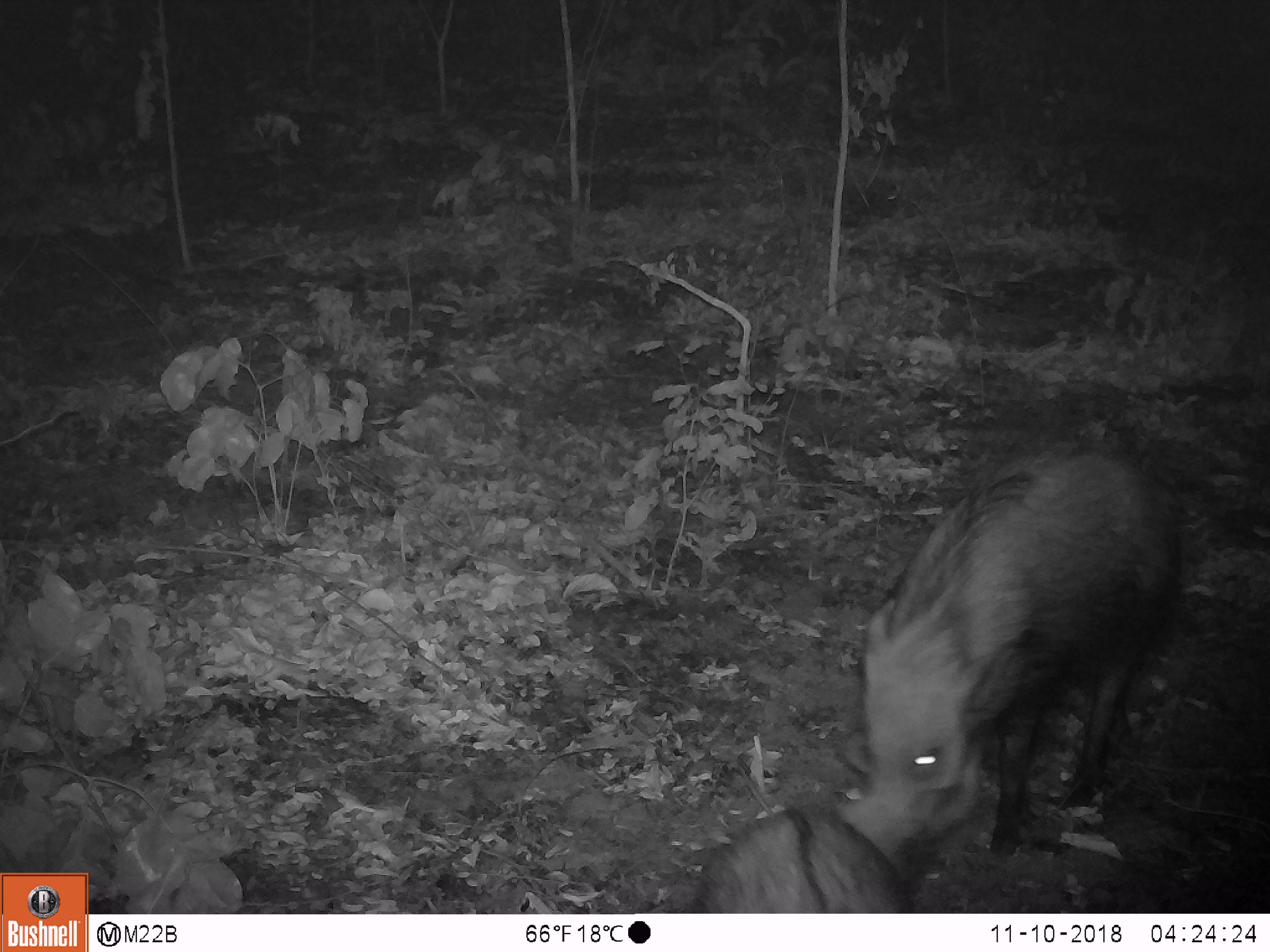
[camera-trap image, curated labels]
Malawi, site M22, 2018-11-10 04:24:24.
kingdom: Animalia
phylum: Chordata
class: Mammalia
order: Artiodactyla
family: Suidae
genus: Potamochoerus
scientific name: Potamochoerus larvatus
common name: bushpig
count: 2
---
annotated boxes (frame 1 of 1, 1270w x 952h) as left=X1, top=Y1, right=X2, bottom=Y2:
bushpig: left=850, top=447, right=1170, bottom=857; left=687, top=804, right=926, bottom=911